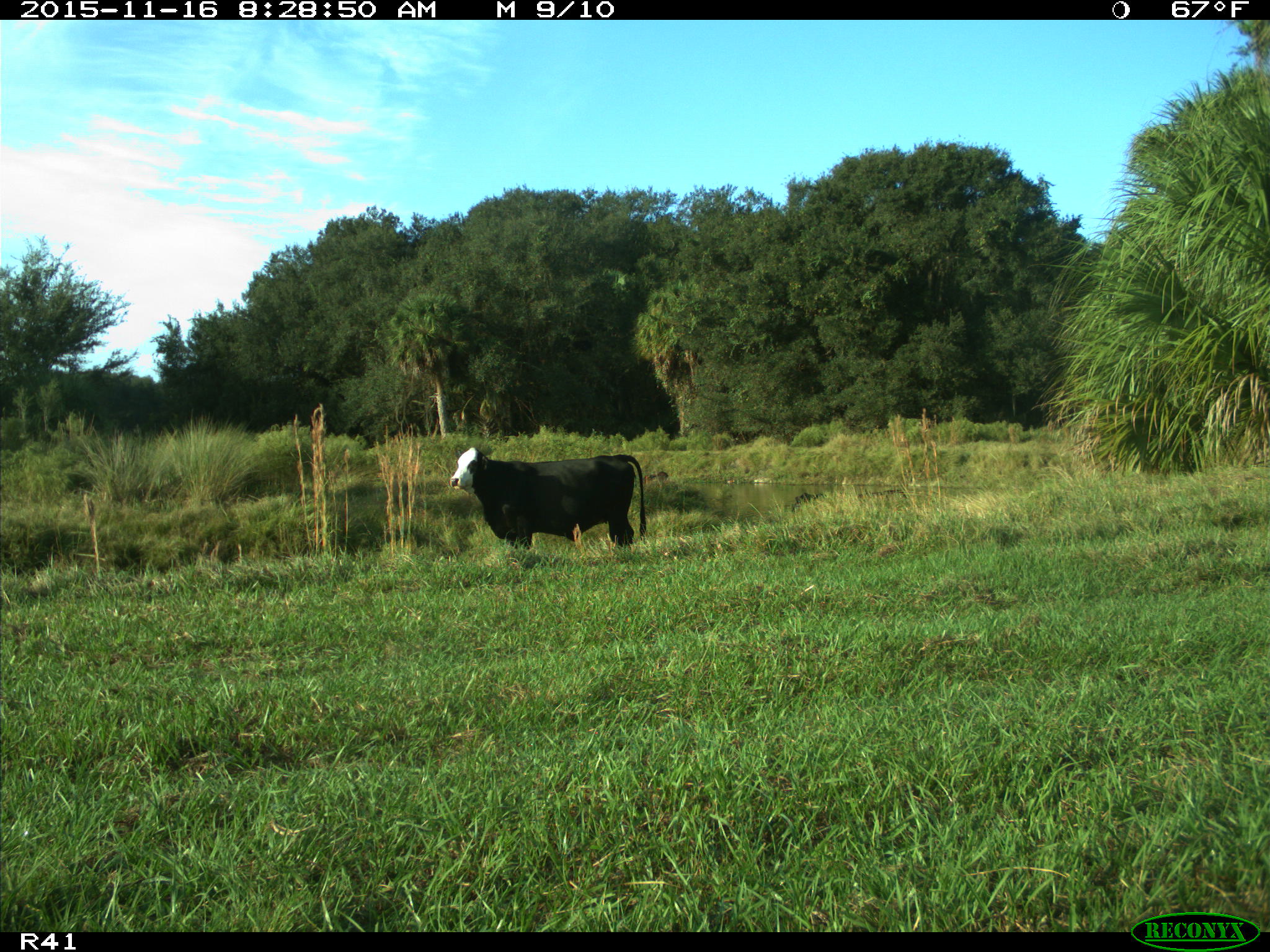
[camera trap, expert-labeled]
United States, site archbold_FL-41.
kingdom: Animalia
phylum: Chordata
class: Mammalia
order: Artiodactyla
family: Bovidae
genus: Bos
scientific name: Bos taurus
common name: domestic cow